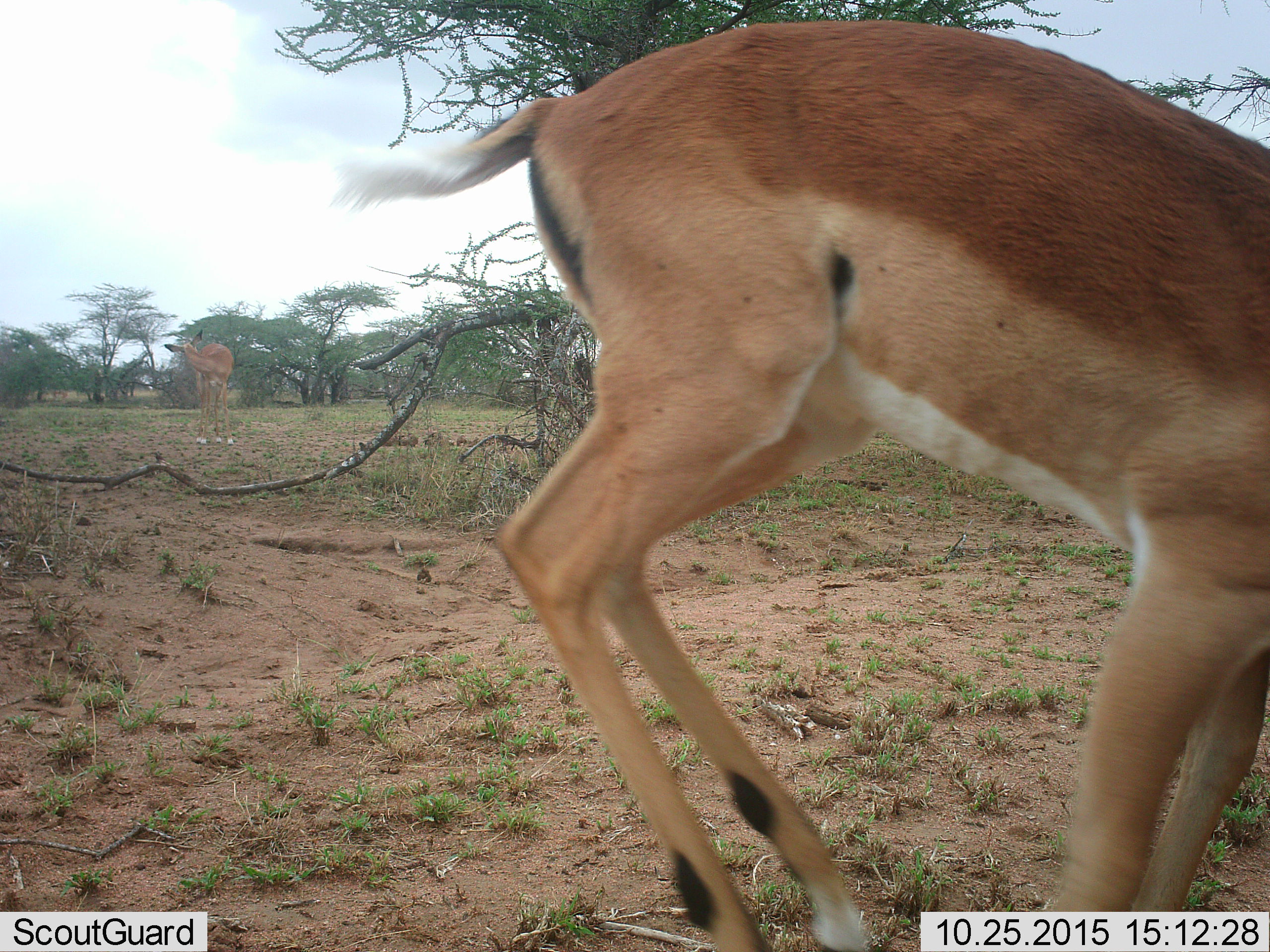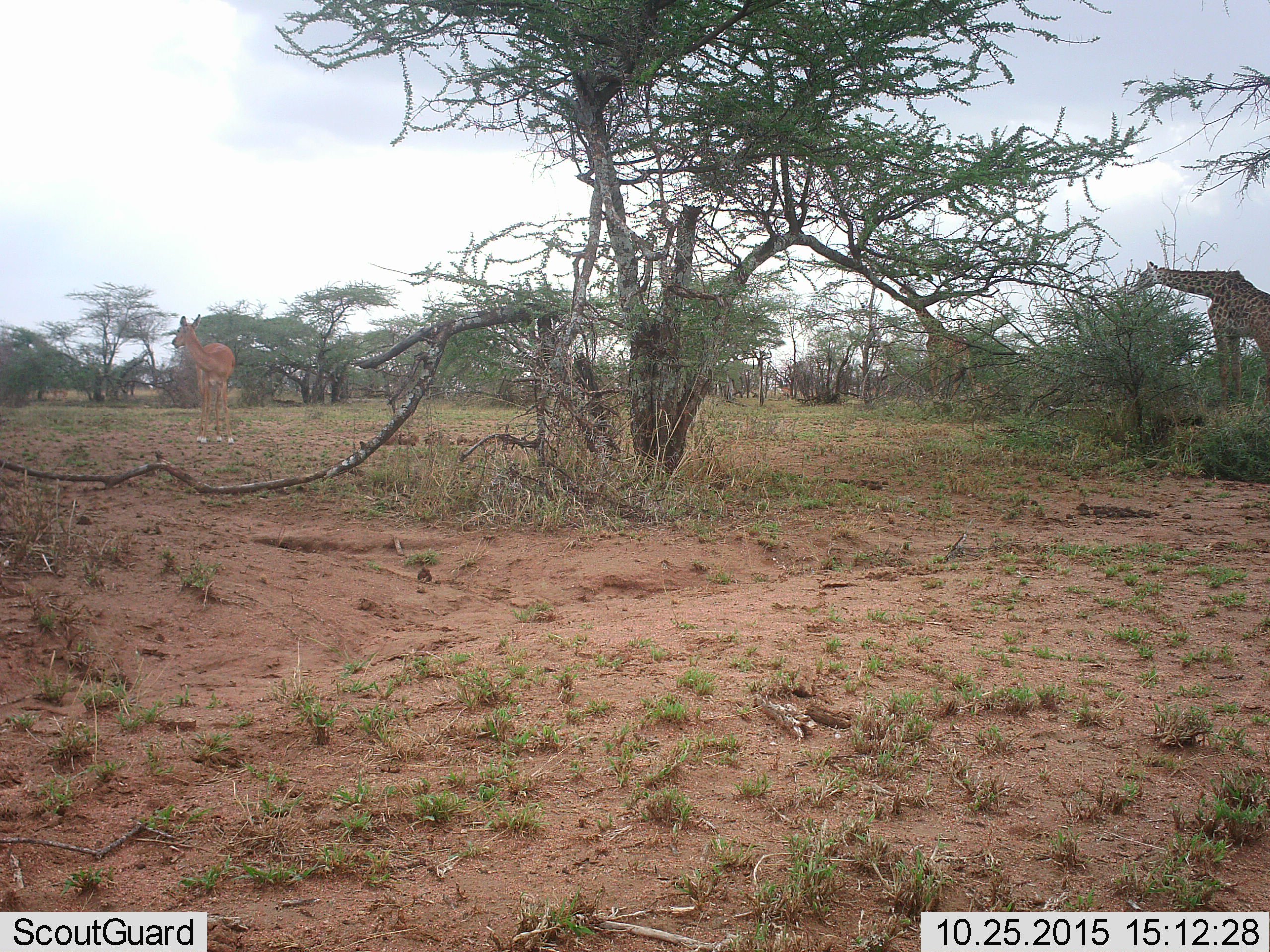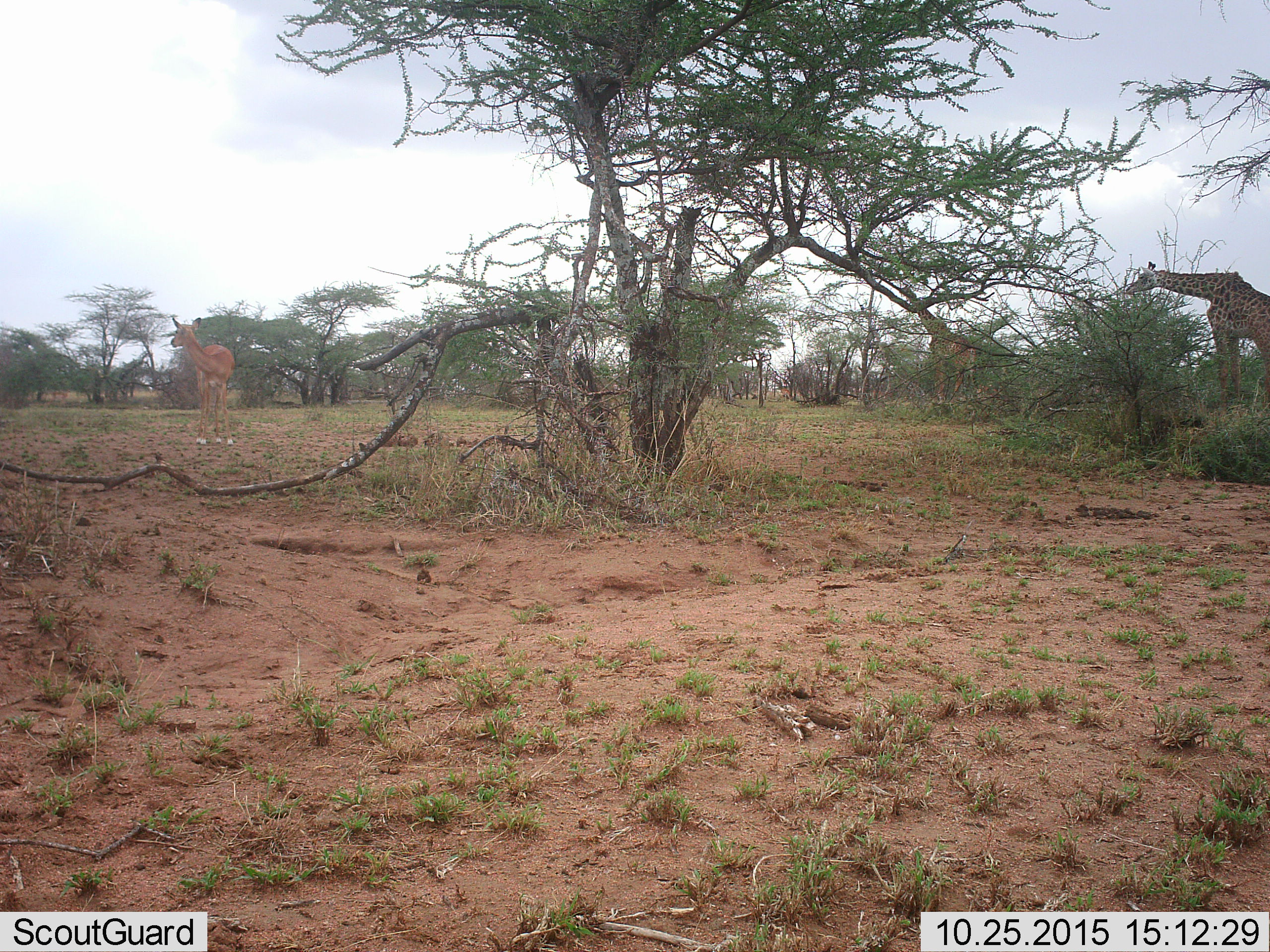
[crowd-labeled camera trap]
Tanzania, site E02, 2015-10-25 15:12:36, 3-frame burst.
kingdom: Animalia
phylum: Chordata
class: Mammalia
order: Artiodactyla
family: Giraffidae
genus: Giraffa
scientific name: Giraffa camelopardalis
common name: giraffe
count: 2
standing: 67%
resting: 0%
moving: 13%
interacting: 0%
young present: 0%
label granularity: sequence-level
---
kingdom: Animalia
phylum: Chordata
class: Mammalia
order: Artiodactyla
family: Bovidae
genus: Aepyceros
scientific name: Aepyceros melampus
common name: impala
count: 2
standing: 90%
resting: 0%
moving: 100%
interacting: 0%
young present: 0%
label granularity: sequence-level